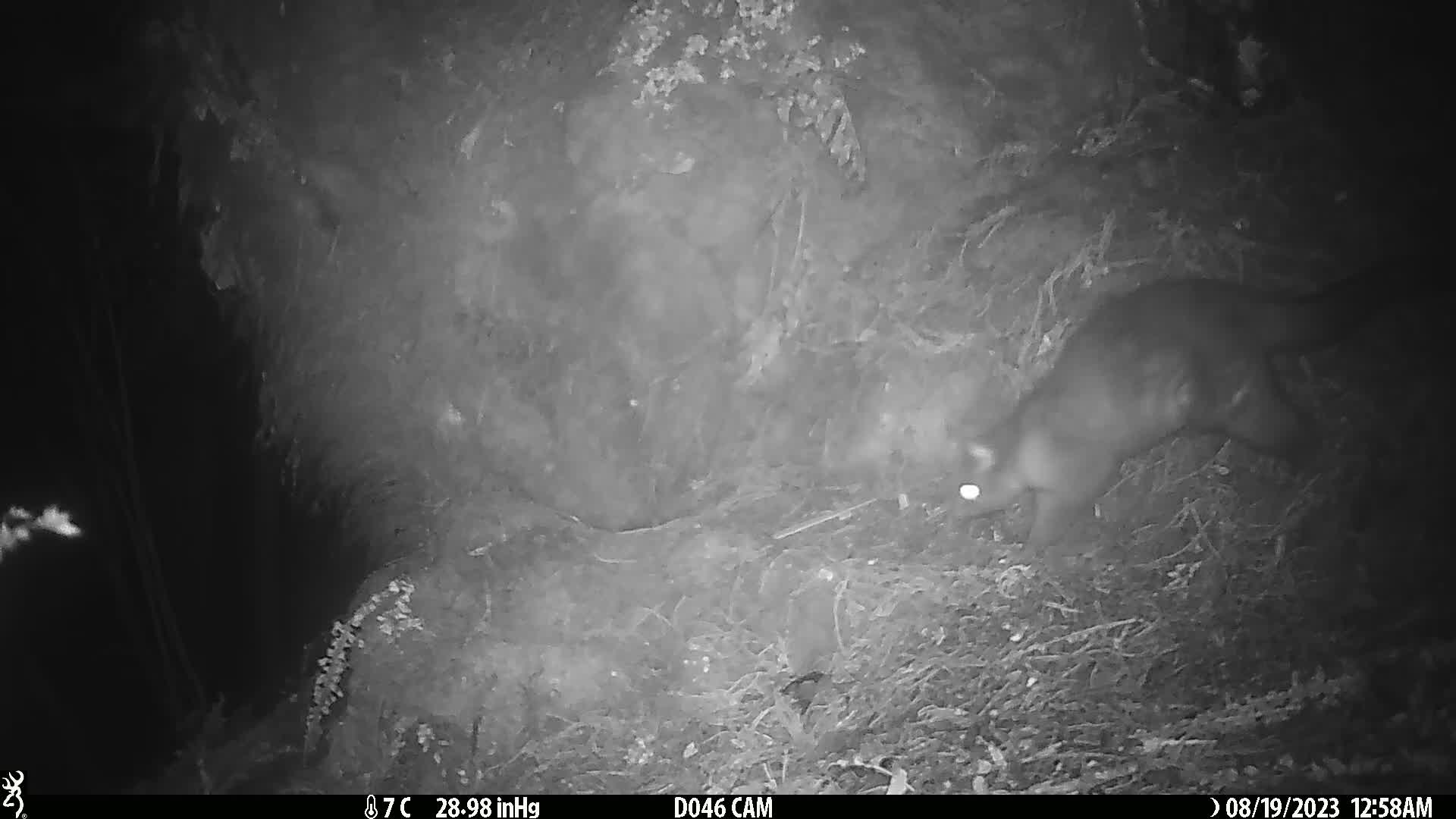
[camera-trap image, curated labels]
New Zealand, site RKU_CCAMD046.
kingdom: Animalia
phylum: Chordata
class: Mammalia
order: Diprotodontia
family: Phalangeridae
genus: Trichosurus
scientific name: Trichosurus vulpecula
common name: common brushtail possum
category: possum